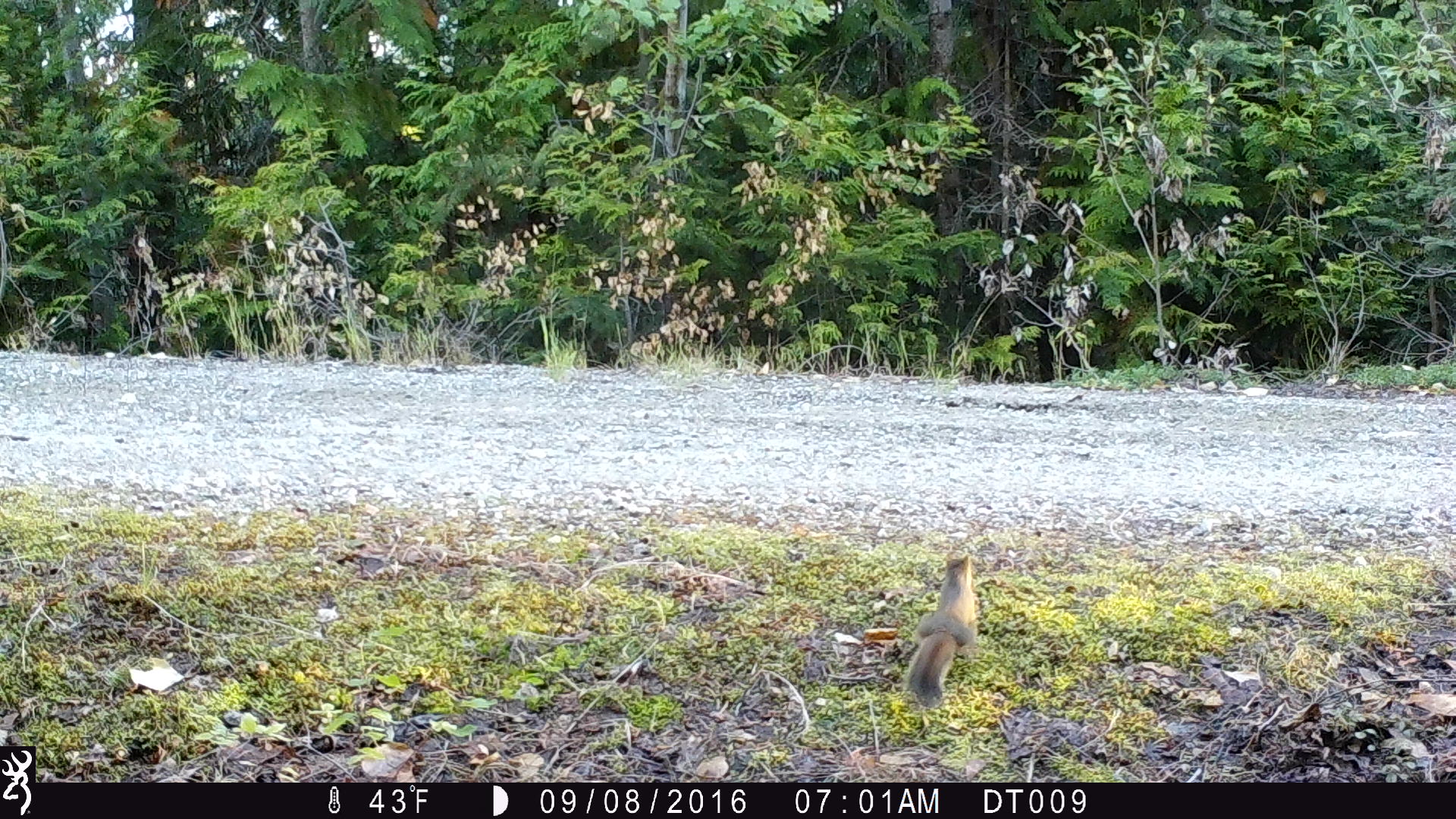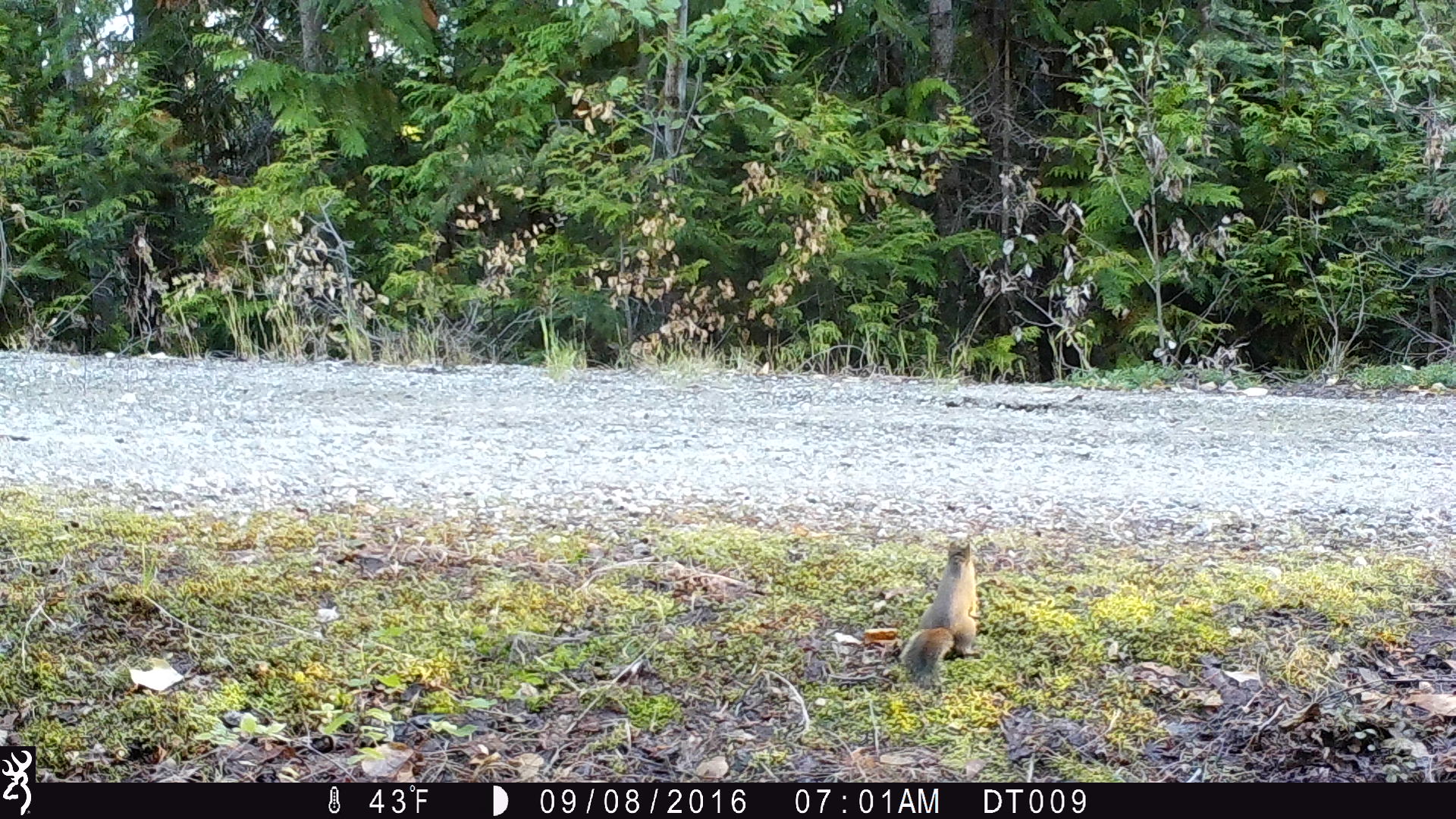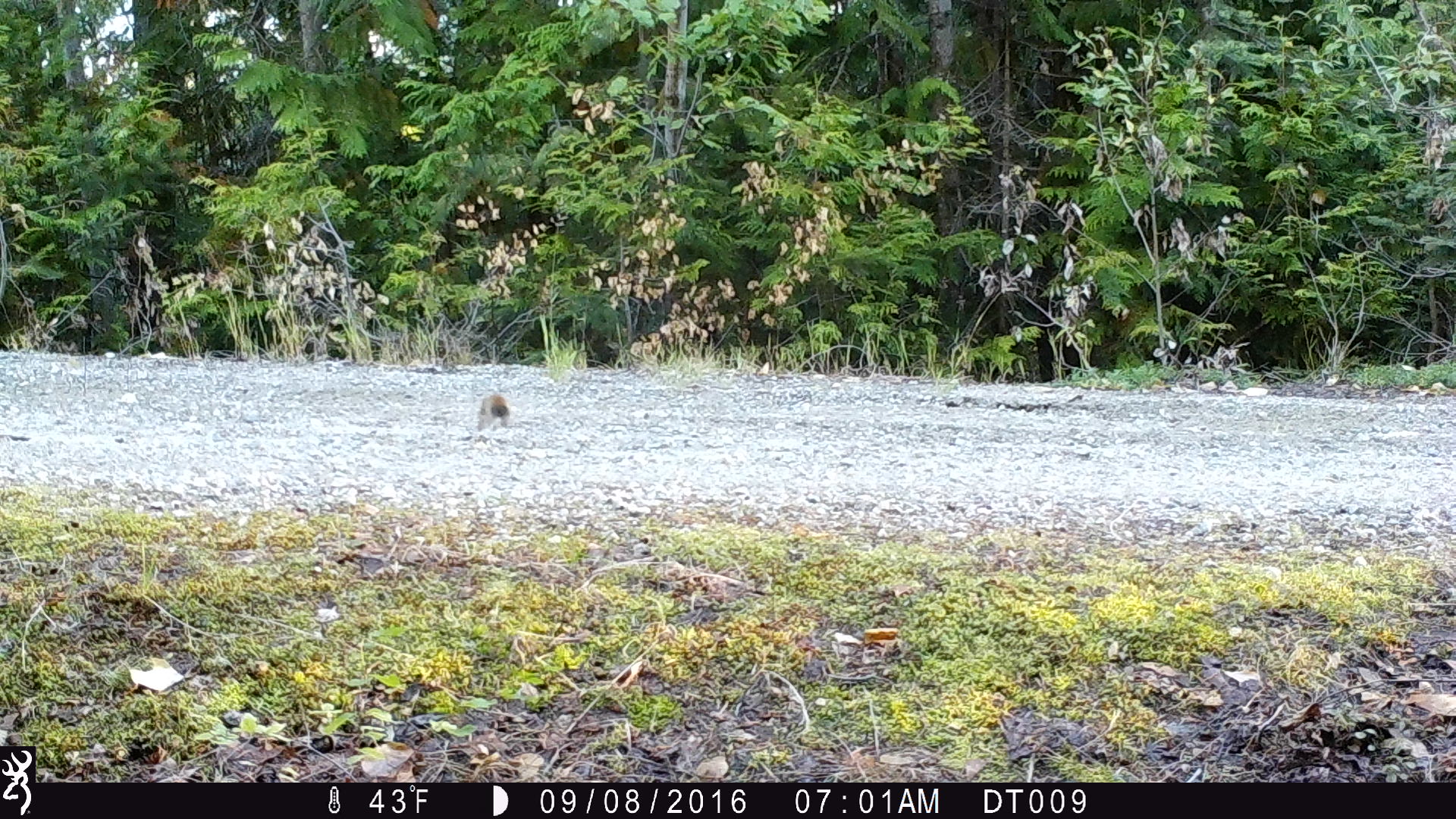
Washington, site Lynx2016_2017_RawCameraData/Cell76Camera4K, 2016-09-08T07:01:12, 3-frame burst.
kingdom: Animalia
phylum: Chordata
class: Mammalia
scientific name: Mammalia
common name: small mammal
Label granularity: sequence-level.